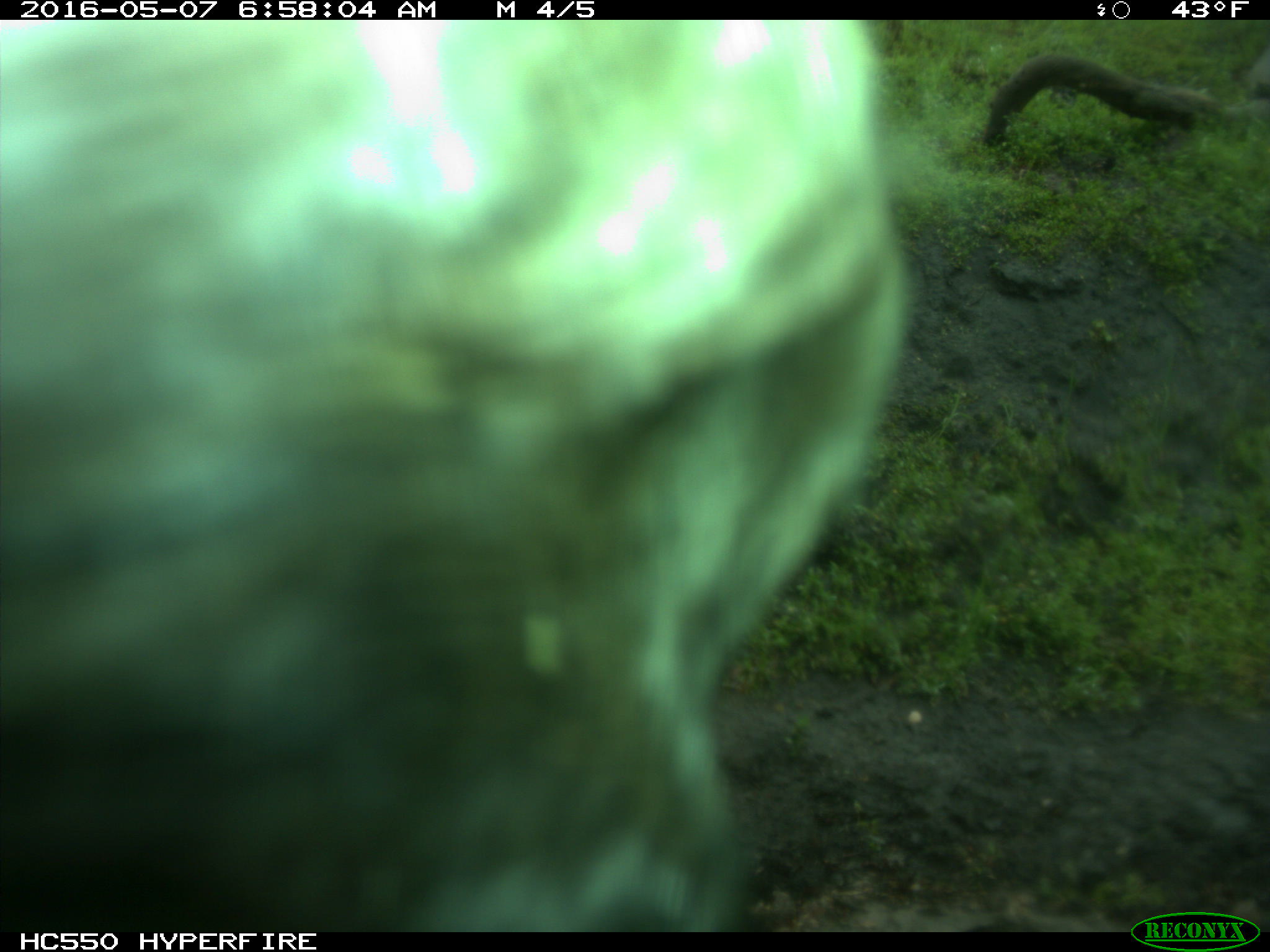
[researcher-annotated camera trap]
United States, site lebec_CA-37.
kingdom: Animalia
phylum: Chordata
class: Mammalia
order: Artiodactyla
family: Bovidae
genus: Bos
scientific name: Bos taurus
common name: domestic cow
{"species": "Bos taurus (domestic cow)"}